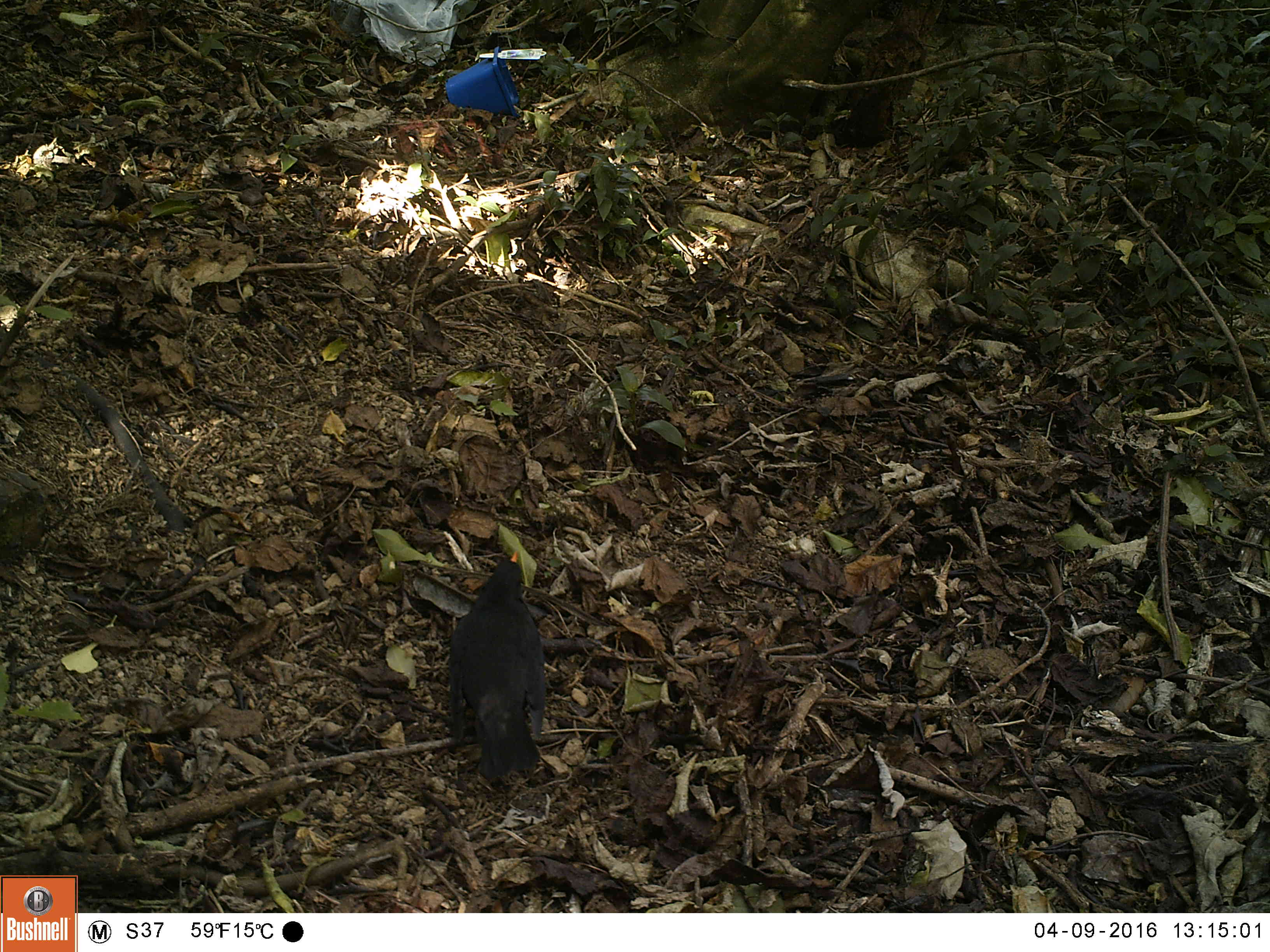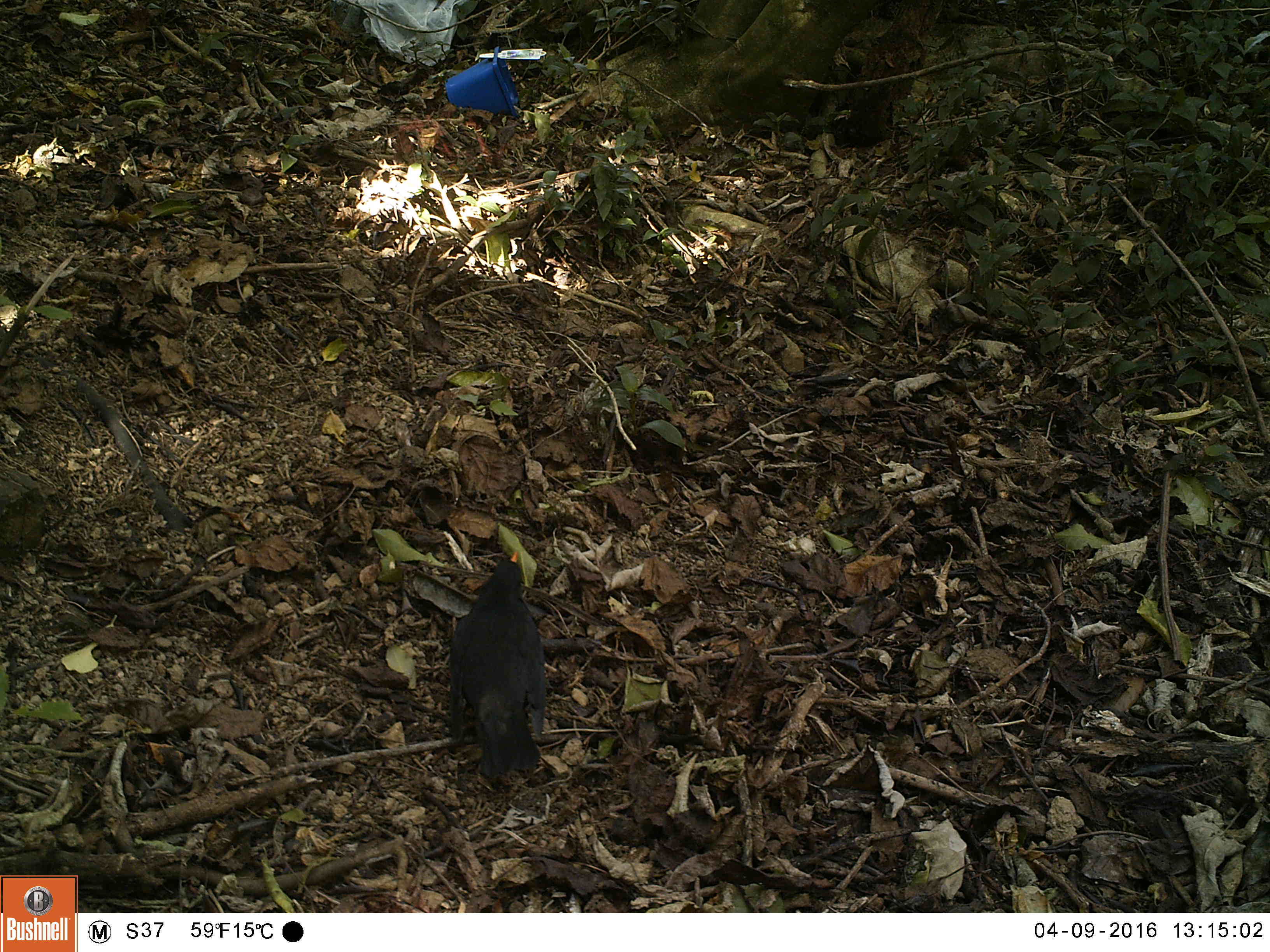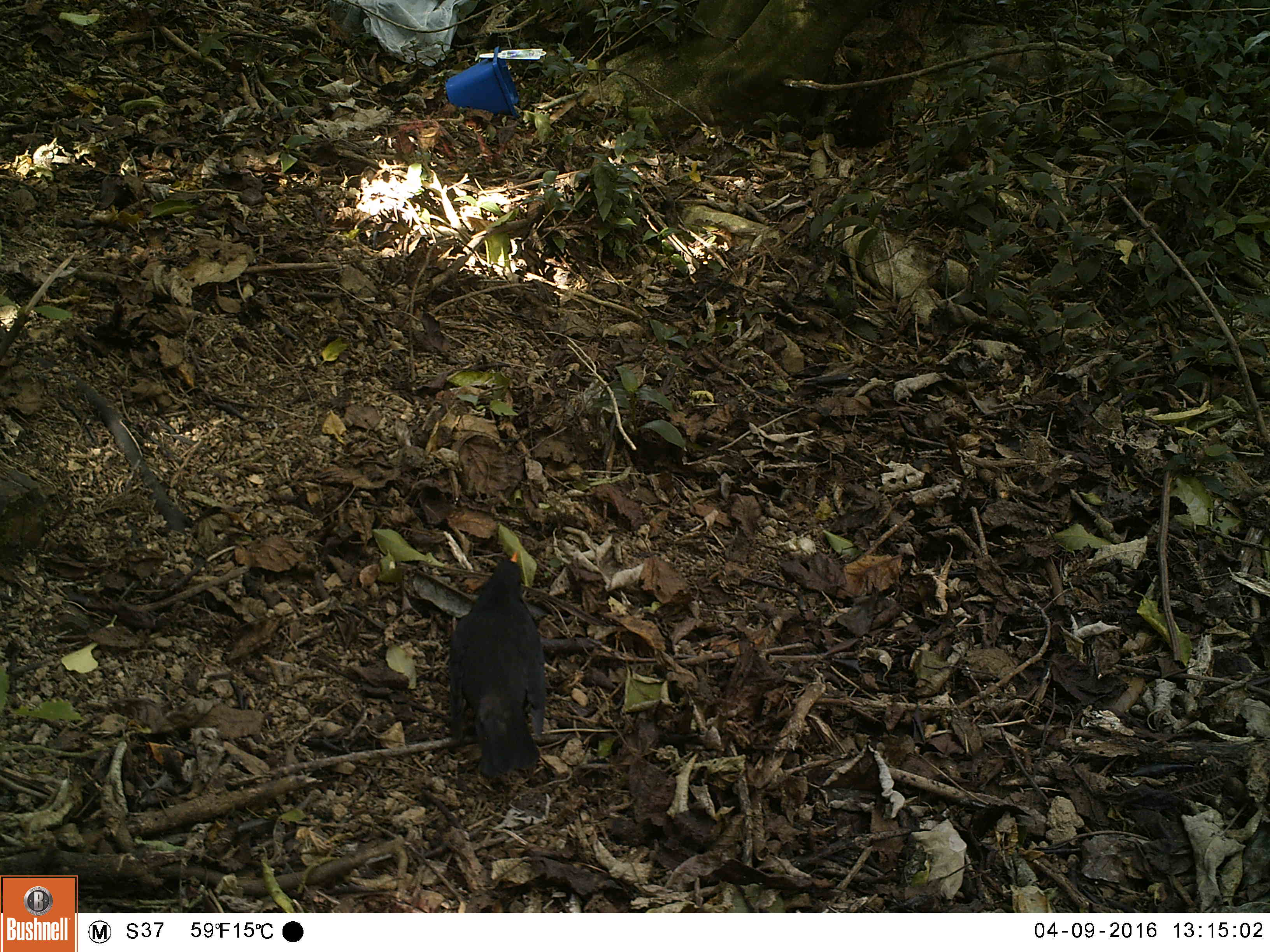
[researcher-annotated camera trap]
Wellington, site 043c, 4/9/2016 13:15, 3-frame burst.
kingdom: Animalia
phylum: Chordata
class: Aves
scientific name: Aves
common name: bird